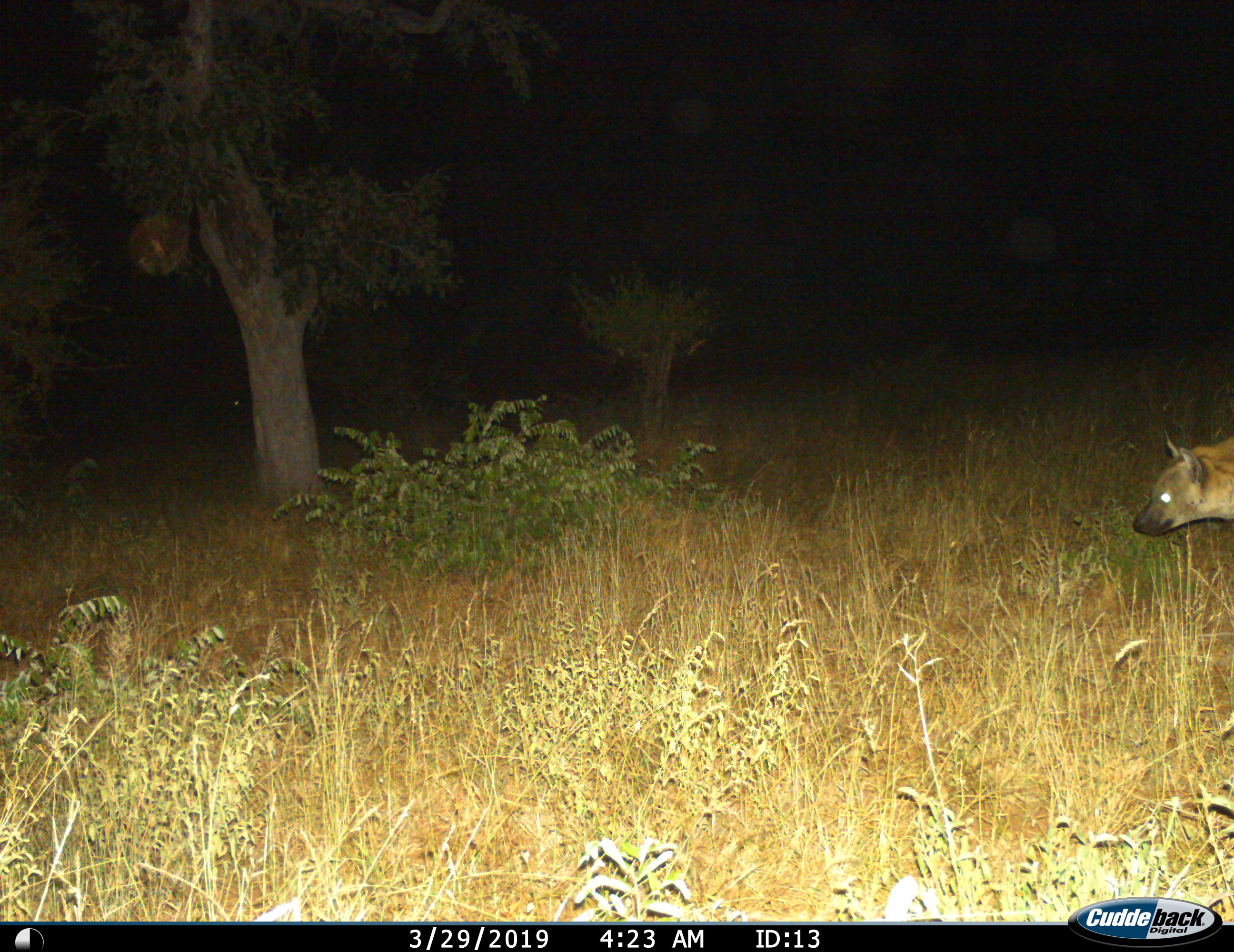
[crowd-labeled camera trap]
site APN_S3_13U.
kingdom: Animalia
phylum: Chordata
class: Mammalia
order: Carnivora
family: Hyaenidae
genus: Crocuta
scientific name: Crocuta crocuta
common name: spotted hyena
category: hyenaspotted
Hyenaspotted (spotted hyena) (Crocuta crocuta), count 1. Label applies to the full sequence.